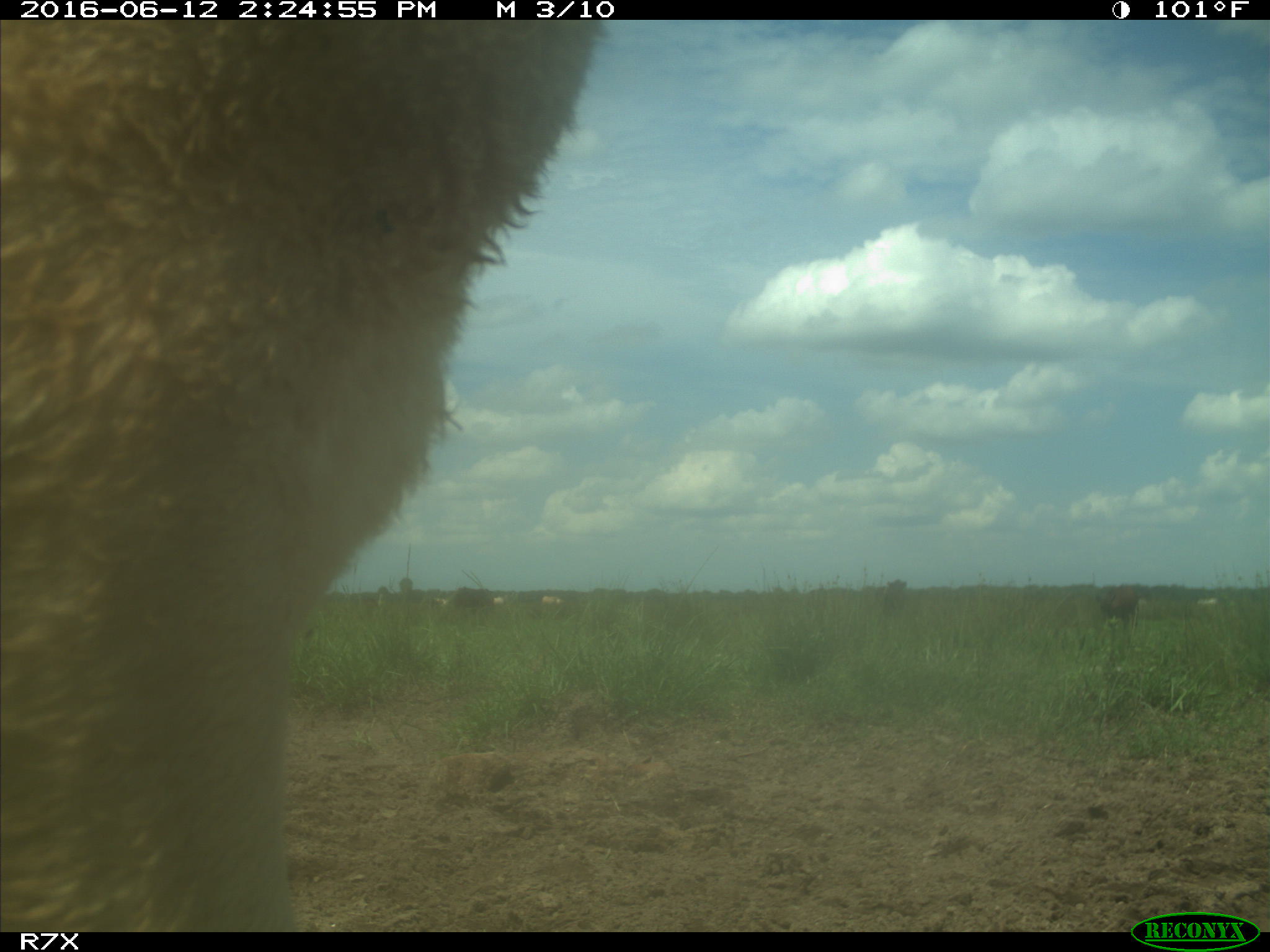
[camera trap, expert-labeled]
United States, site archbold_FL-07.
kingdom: Animalia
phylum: Chordata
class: Mammalia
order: Artiodactyla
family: Bovidae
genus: Bos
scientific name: Bos taurus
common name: domestic cow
Bos taurus (domestic cow).